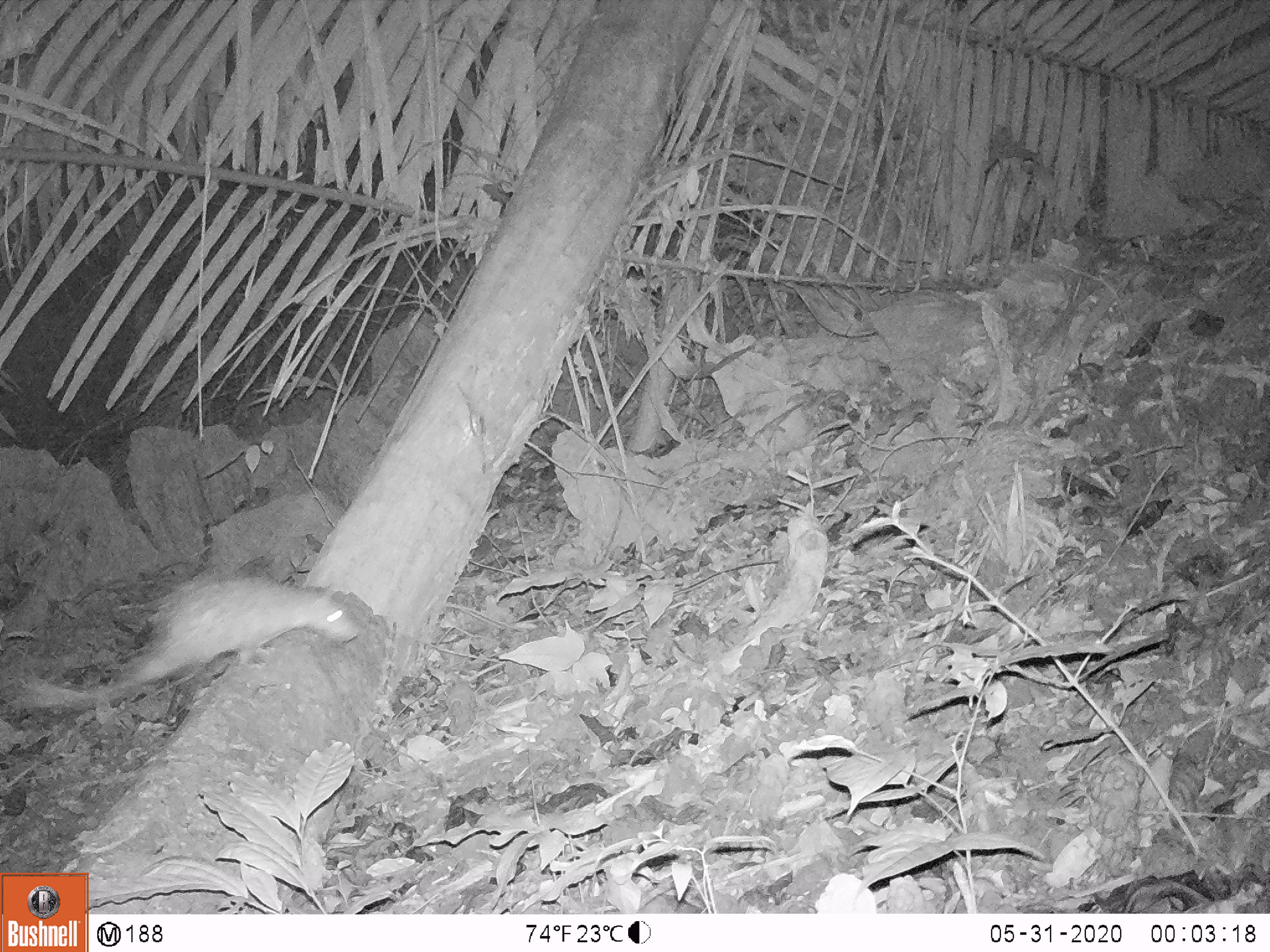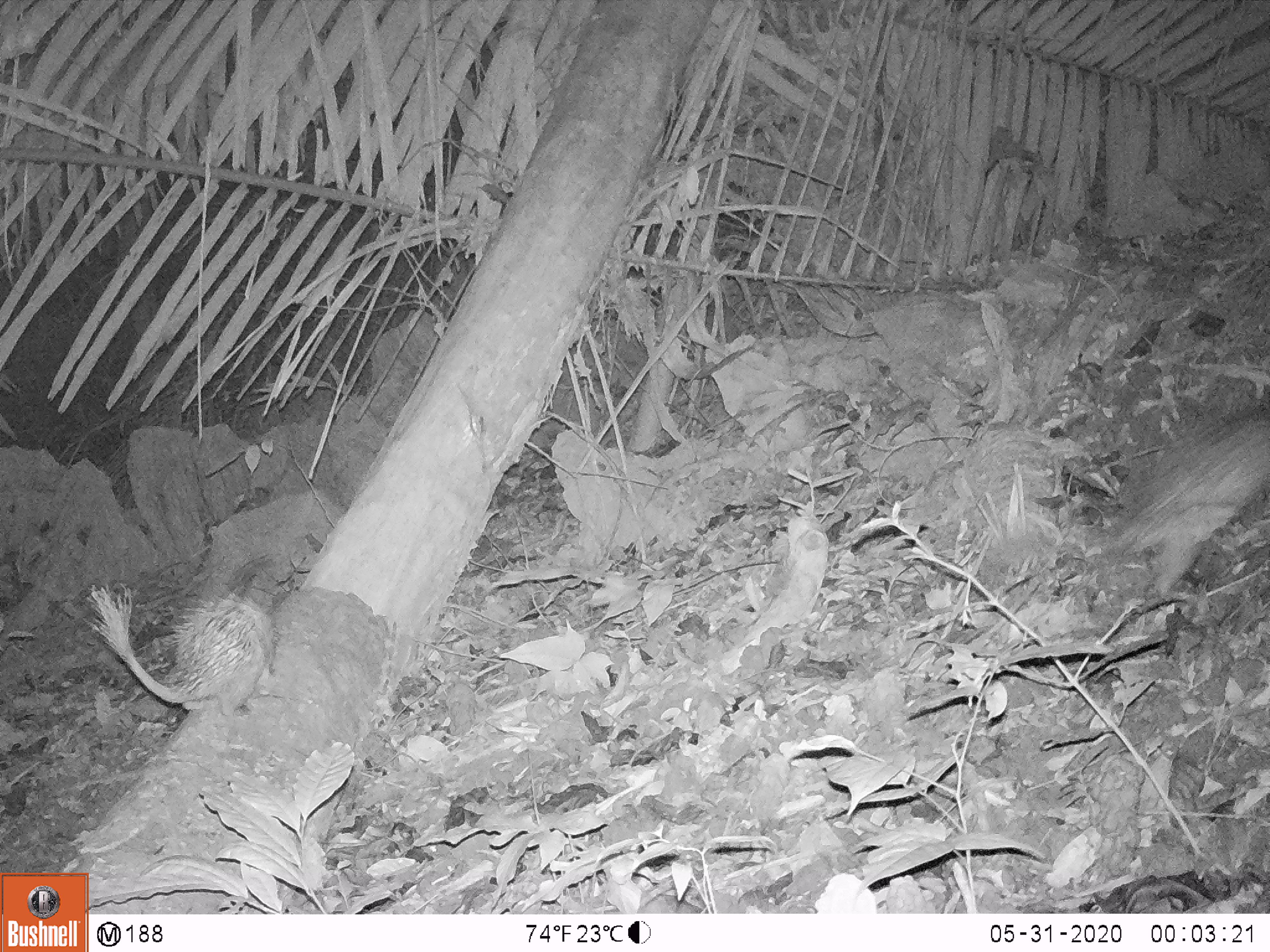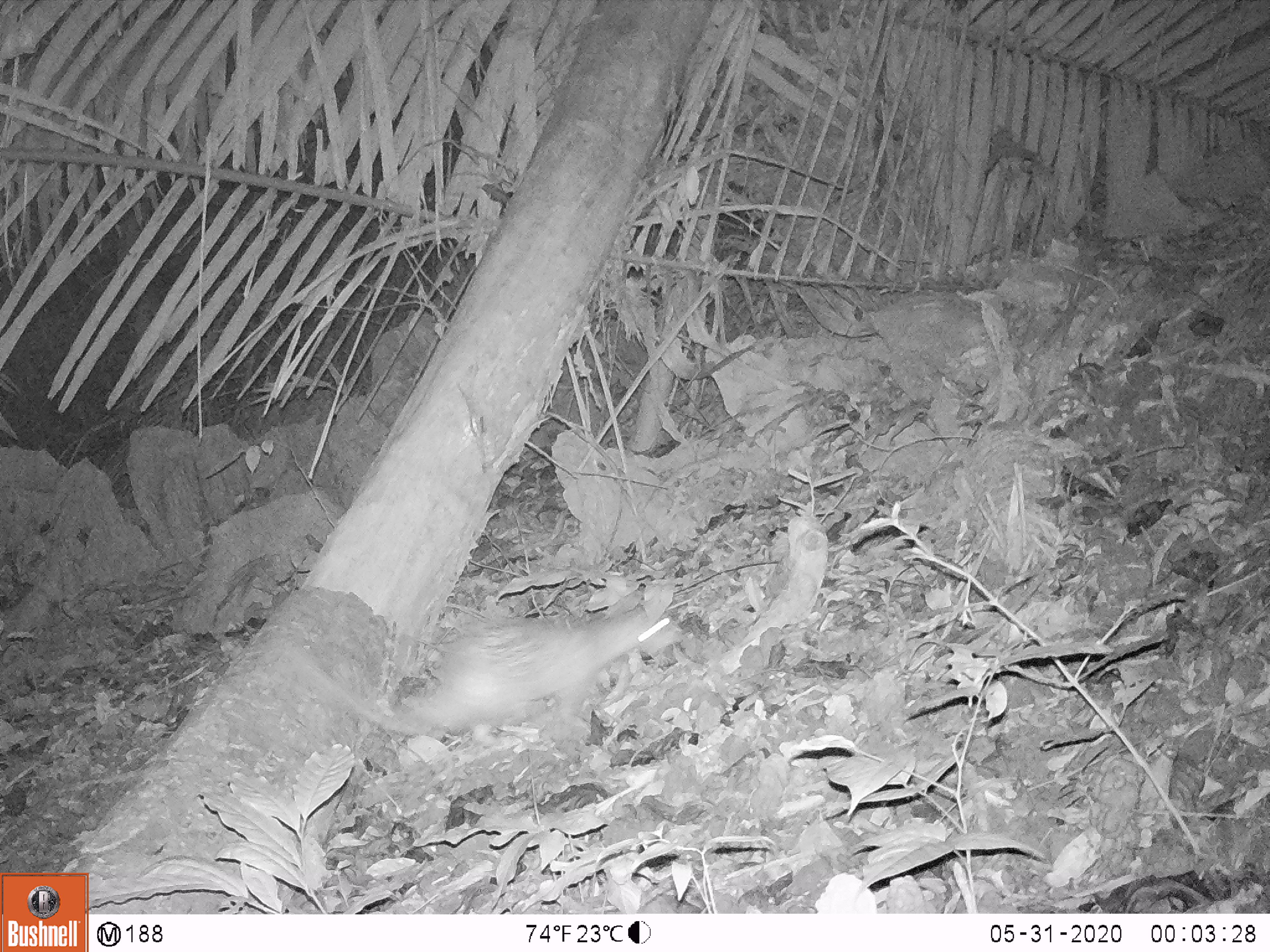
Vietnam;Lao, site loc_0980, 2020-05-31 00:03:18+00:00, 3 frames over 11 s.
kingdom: Animalia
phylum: Chordata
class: Mammalia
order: Rodentia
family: Hystricidae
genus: Atherurus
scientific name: Atherurus macrourus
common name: asiatic brush-tailed porcupine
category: asiatic brush tailed porcupine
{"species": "asiatic brush tailed porcupine (asiatic brush-tailed porcupine) (Atherurus macrourus)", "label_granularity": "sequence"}